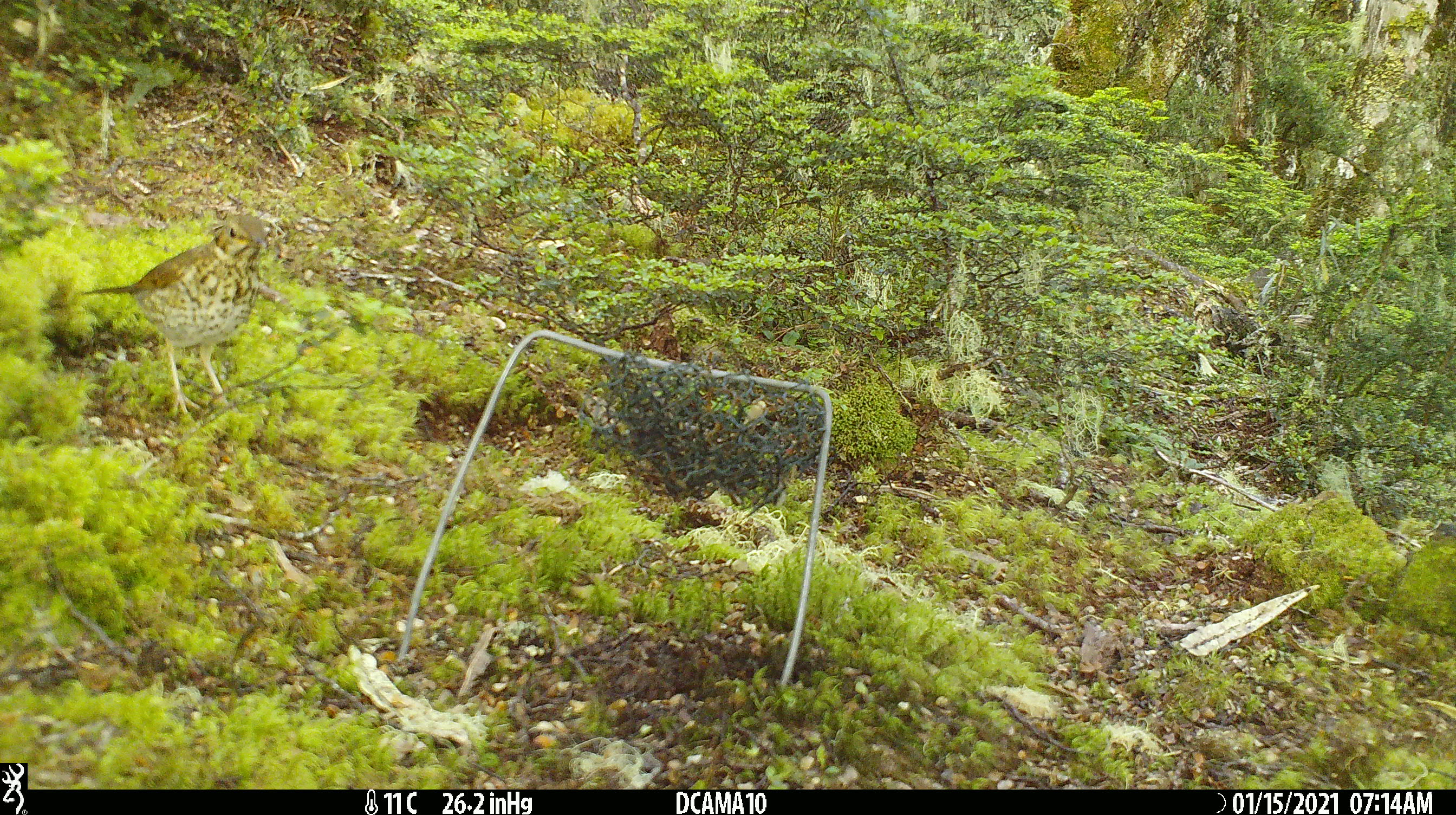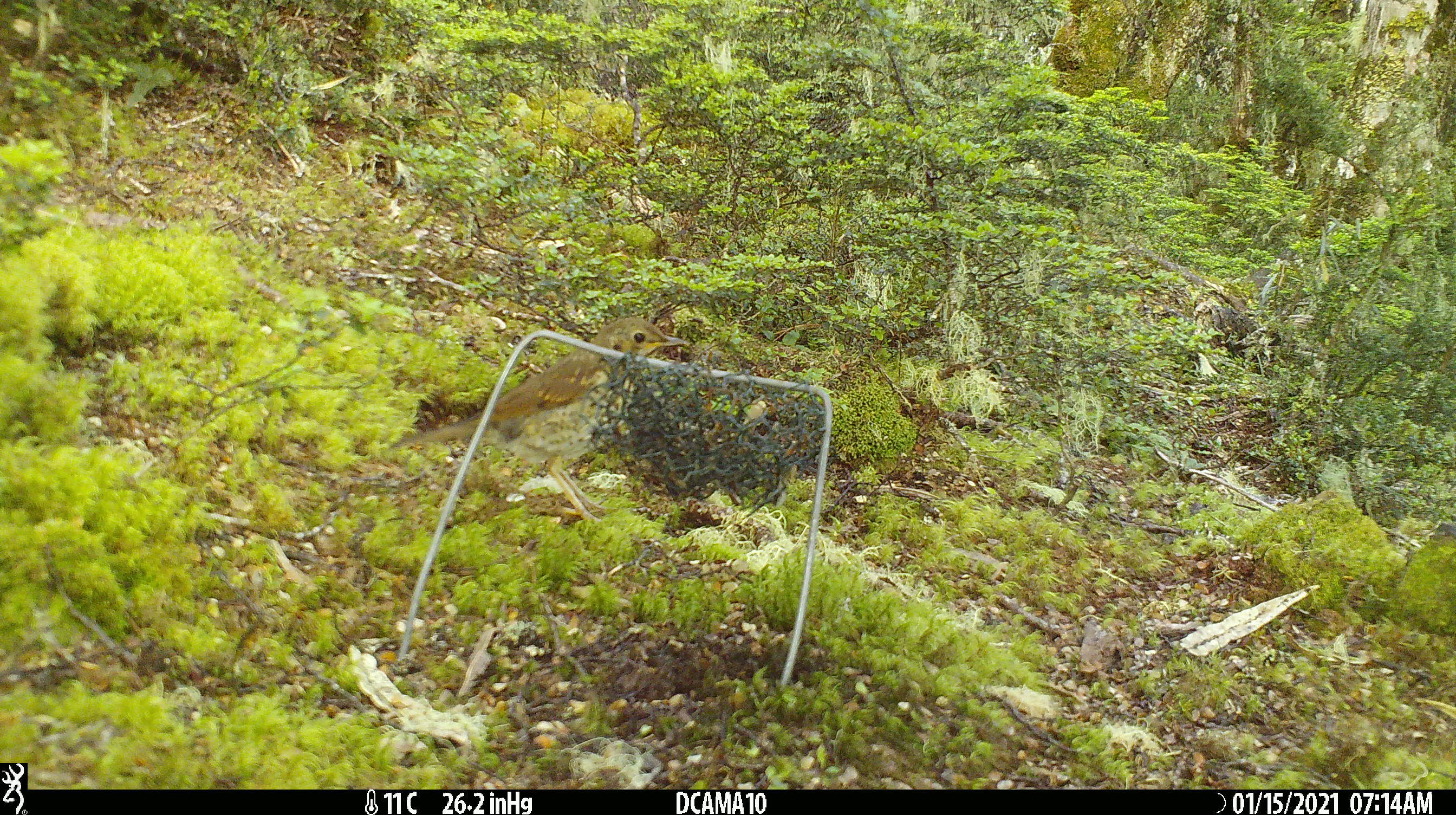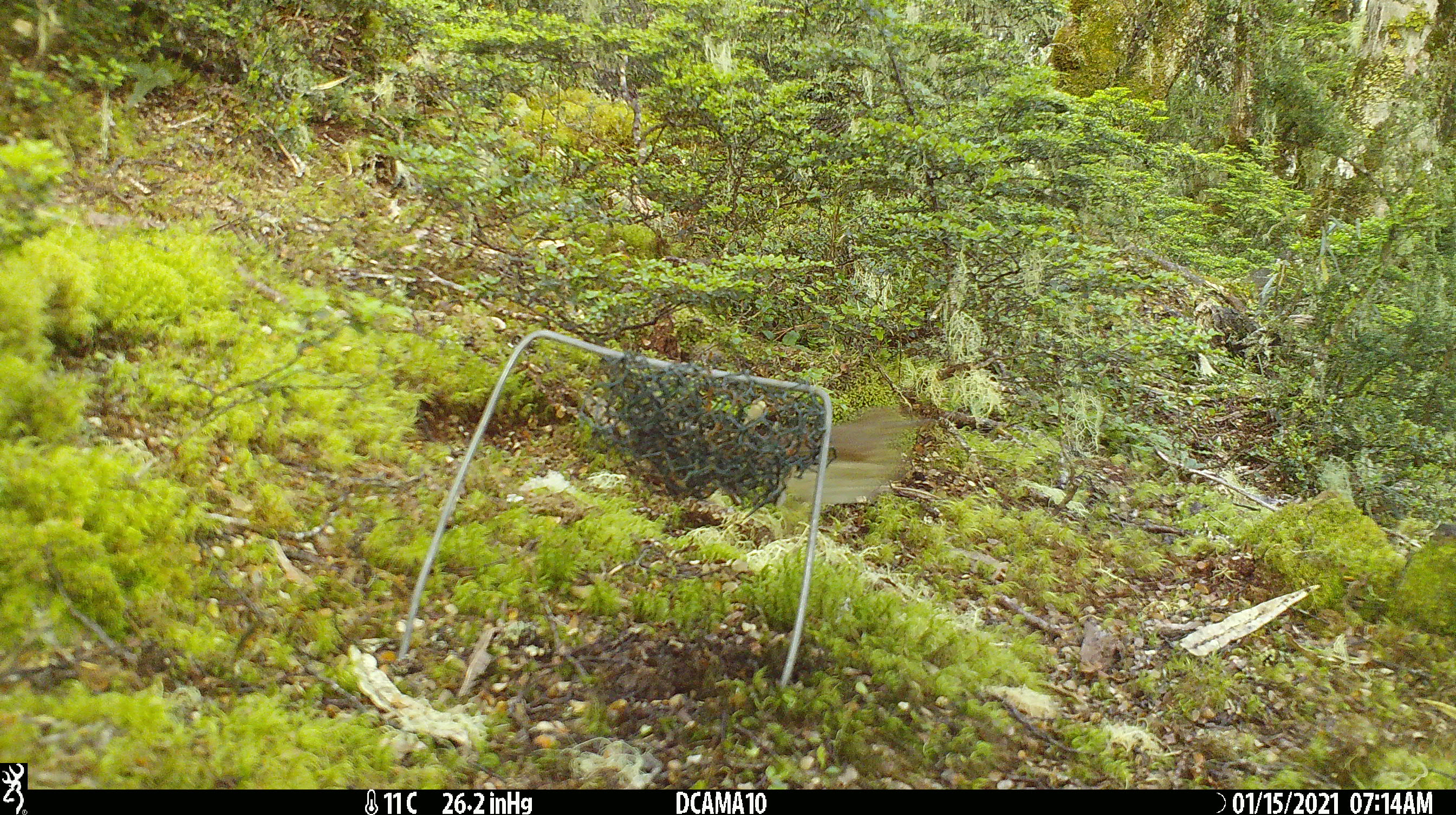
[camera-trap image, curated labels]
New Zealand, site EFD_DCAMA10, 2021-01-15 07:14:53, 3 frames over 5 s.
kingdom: Animalia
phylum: Chordata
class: Aves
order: Passeriformes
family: Turdidae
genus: Turdus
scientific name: Turdus philomelos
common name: song thrush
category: thrush